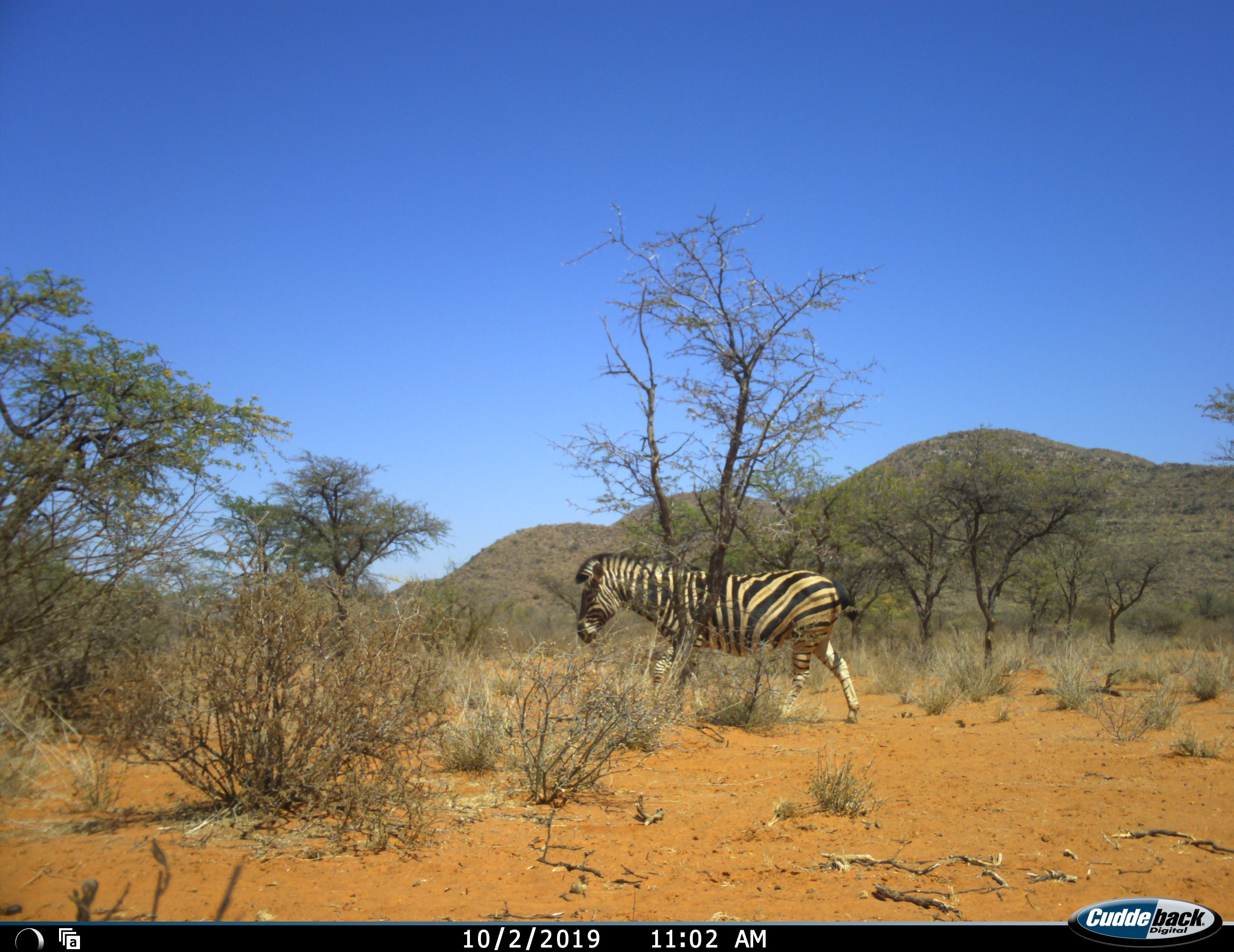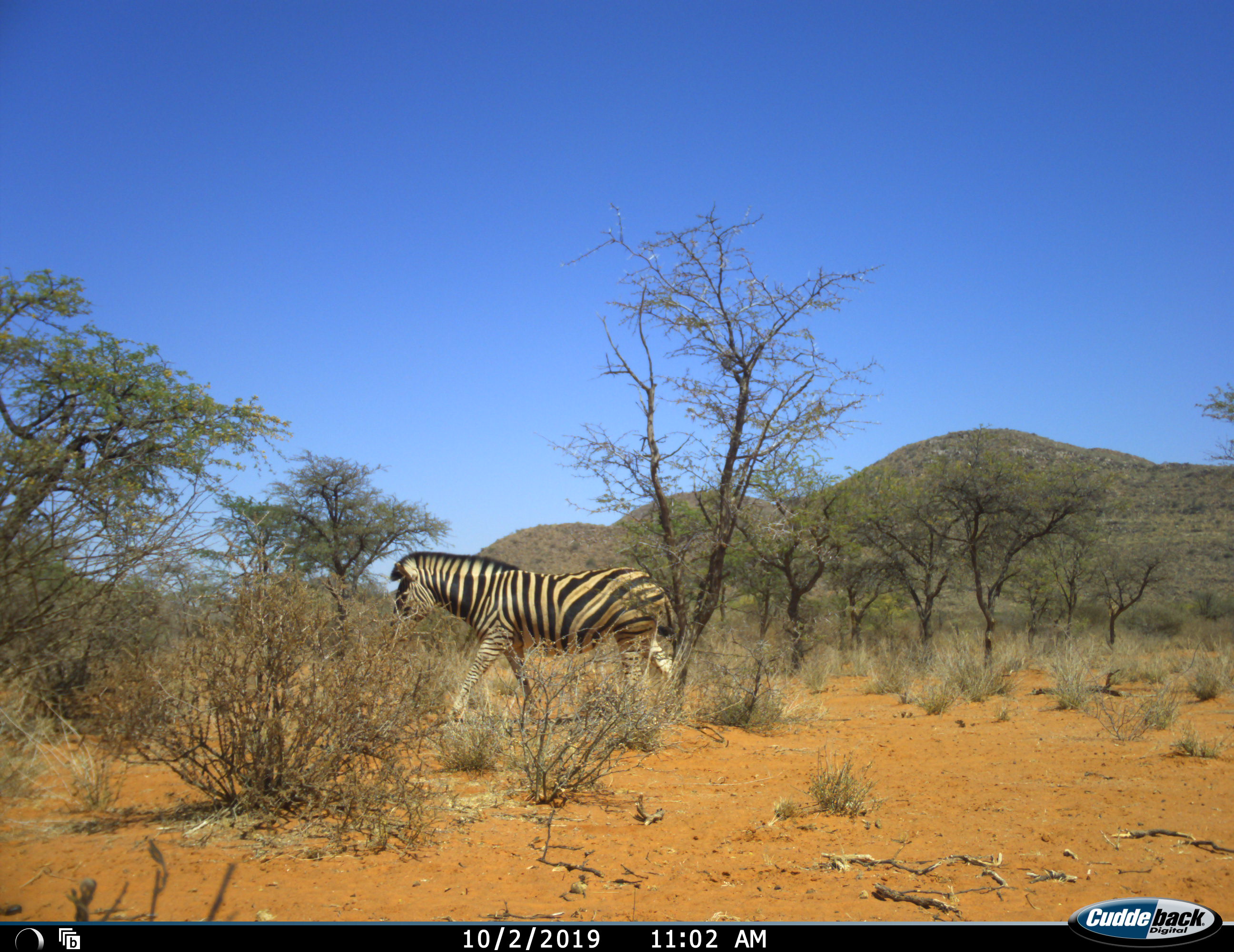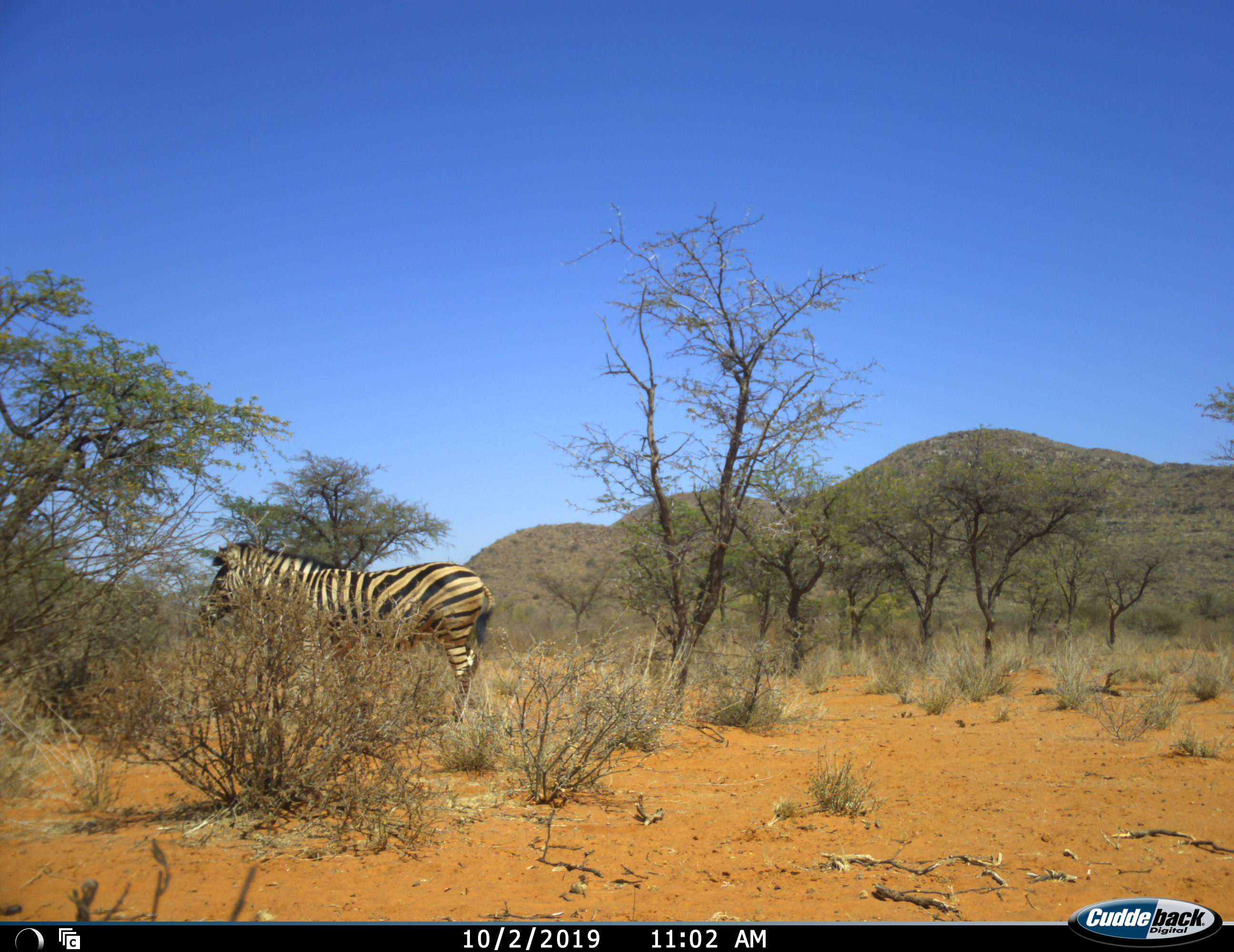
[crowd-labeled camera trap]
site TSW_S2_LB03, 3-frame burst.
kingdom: Animalia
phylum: Chordata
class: Mammalia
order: Perissodactyla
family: Equidae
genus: Equus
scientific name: Equus quagga burchellii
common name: burchell's zebra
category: zebraburchells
Zebraburchells (burchell's zebra) (Equus quagga burchellii), count 1. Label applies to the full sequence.